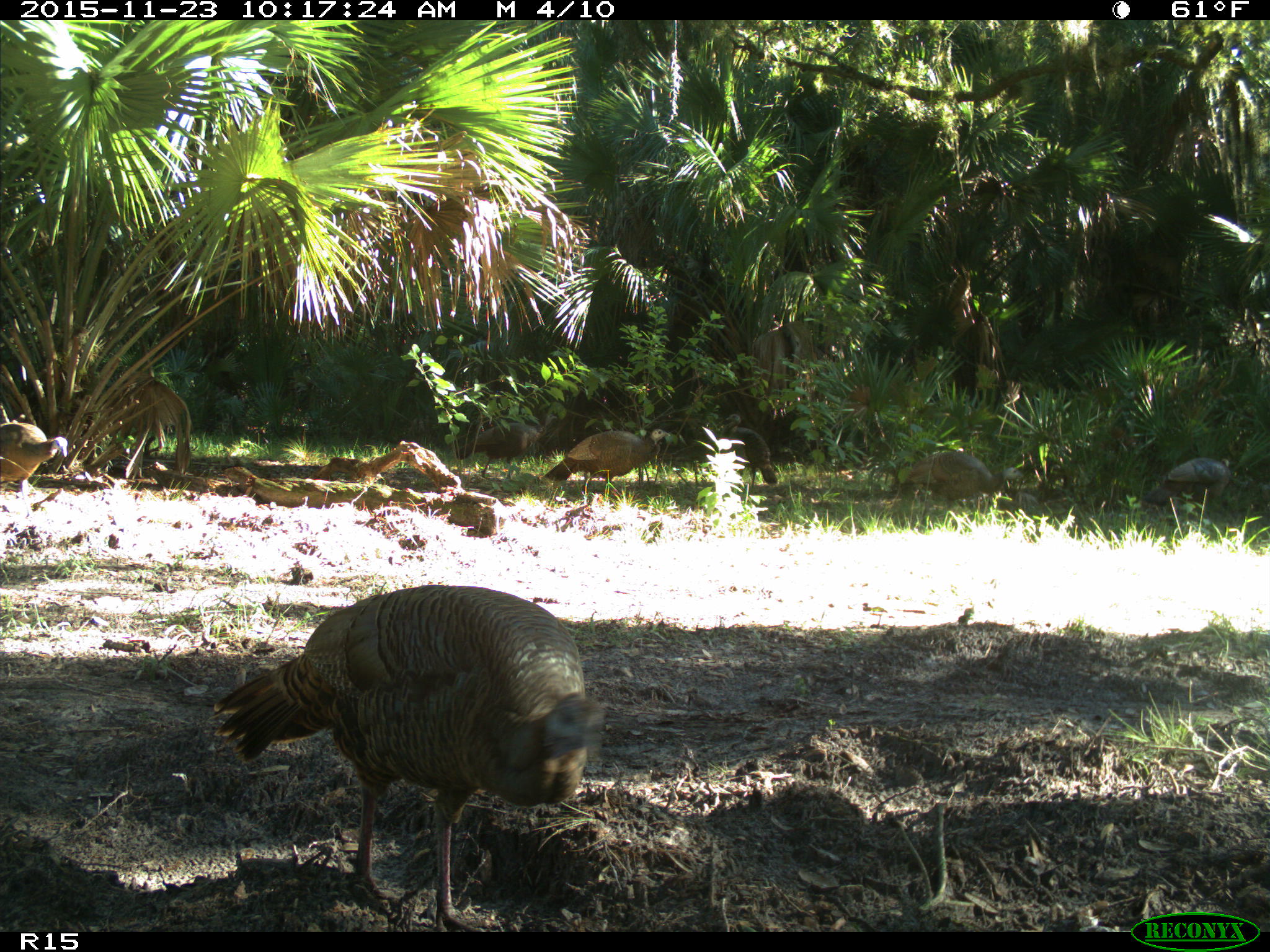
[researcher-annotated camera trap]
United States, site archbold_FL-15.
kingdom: Animalia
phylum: Chordata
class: Aves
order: Galliformes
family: Phasianidae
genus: Meleagris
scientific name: Meleagris gallopavo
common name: wild turkey